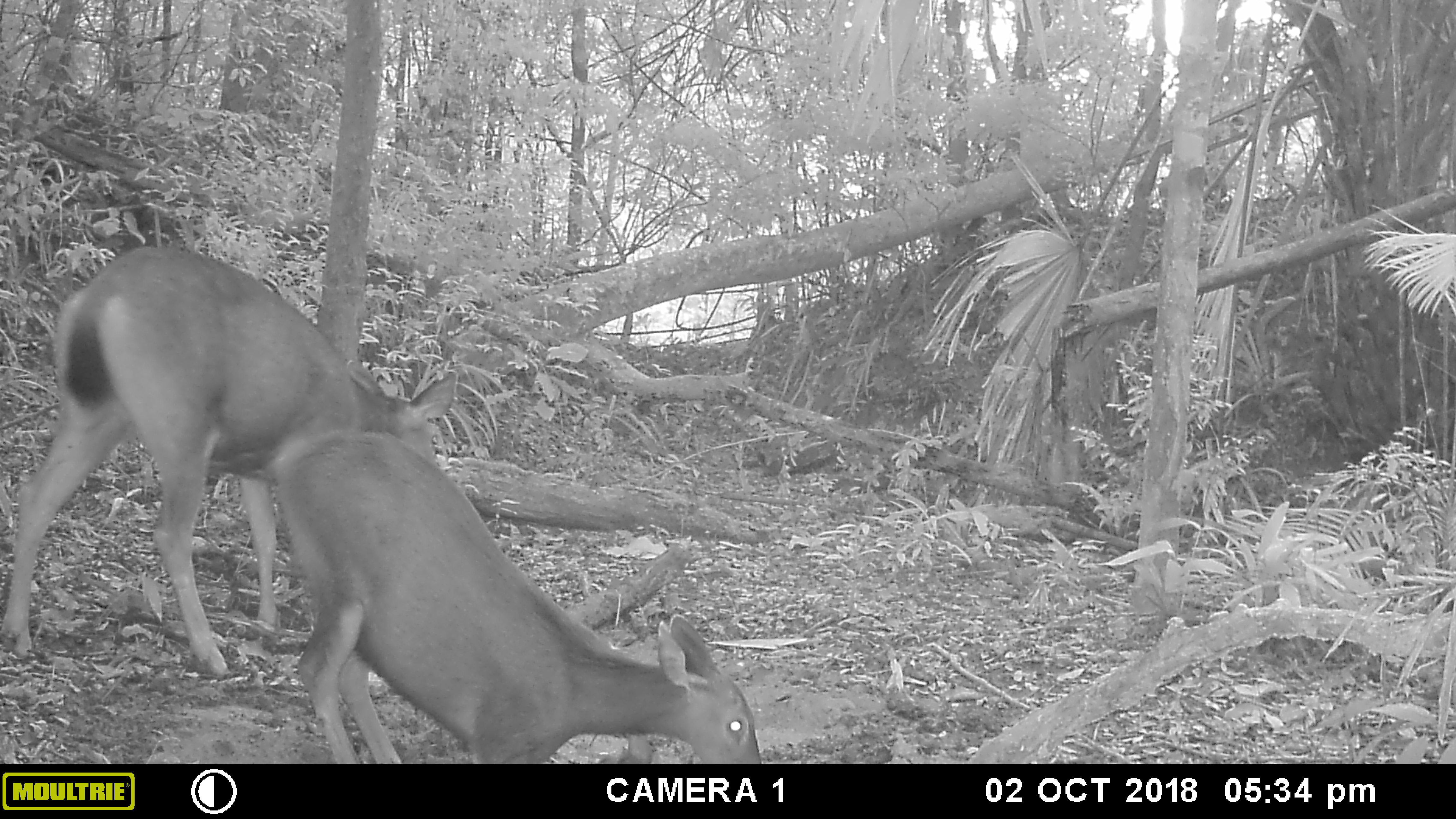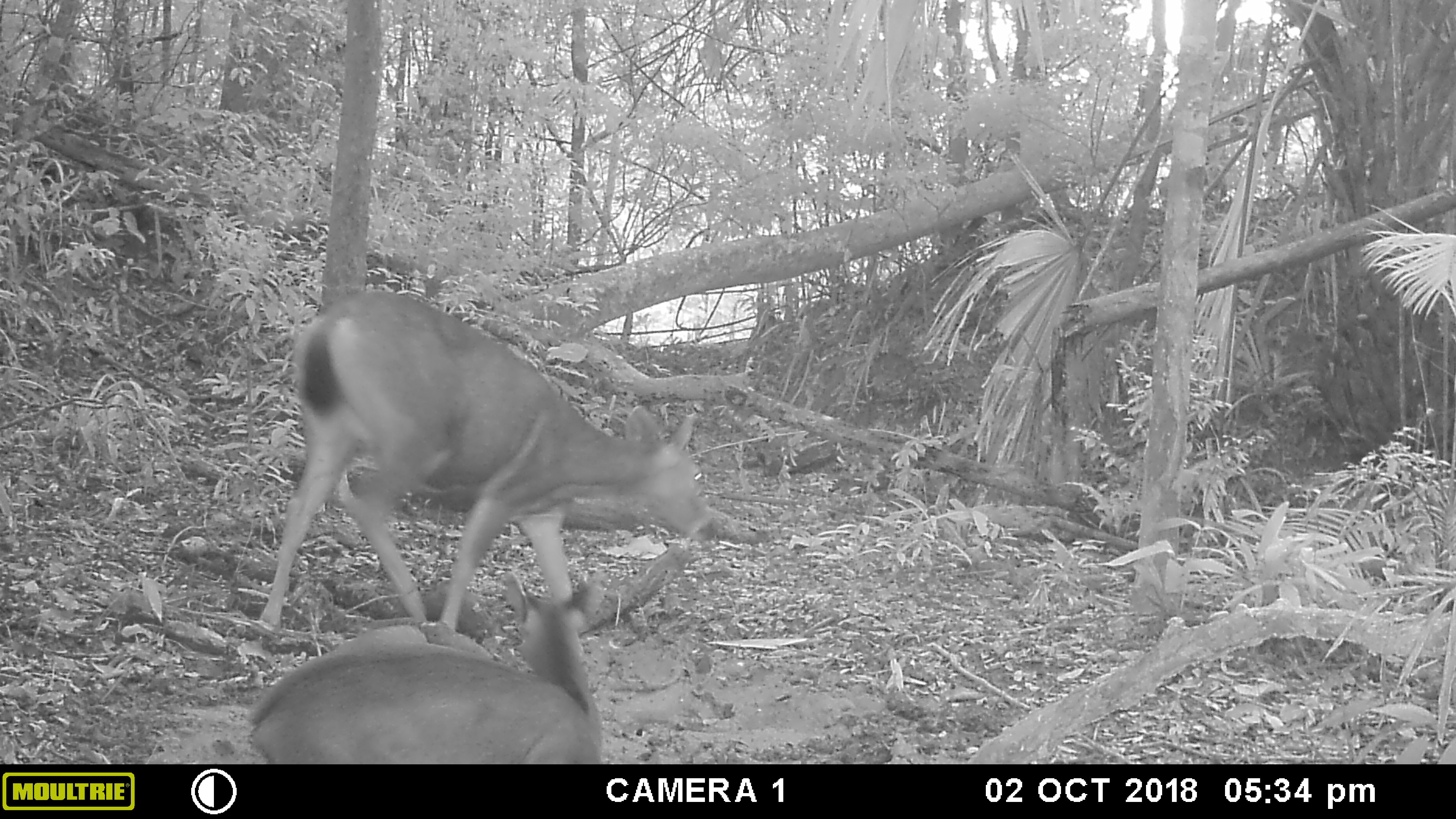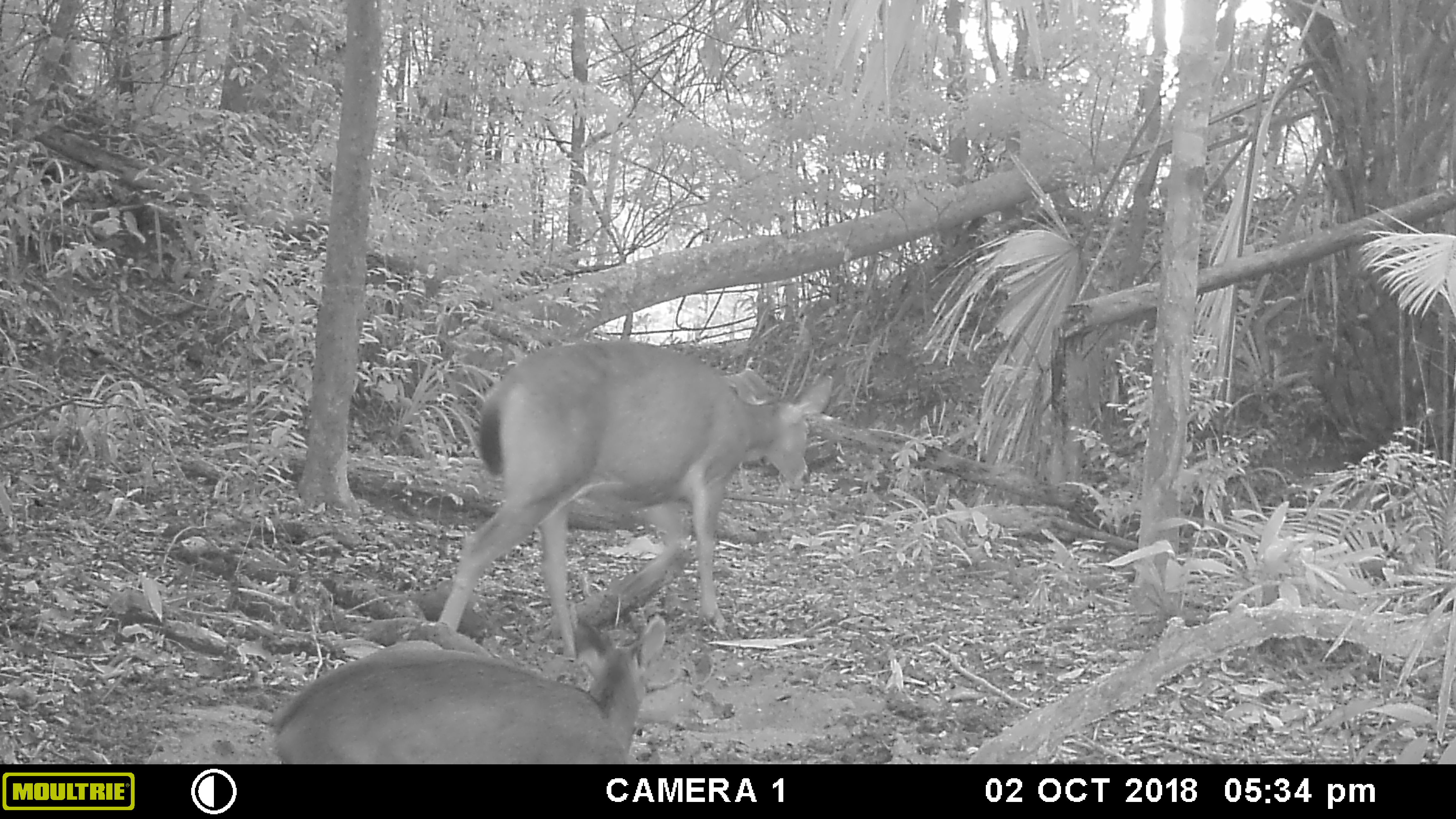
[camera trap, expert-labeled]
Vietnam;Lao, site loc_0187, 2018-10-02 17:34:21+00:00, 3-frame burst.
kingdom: Animalia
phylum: Chordata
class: Mammalia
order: Artiodactyla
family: Cervidae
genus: Rusa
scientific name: Rusa unicolor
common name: sambar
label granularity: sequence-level